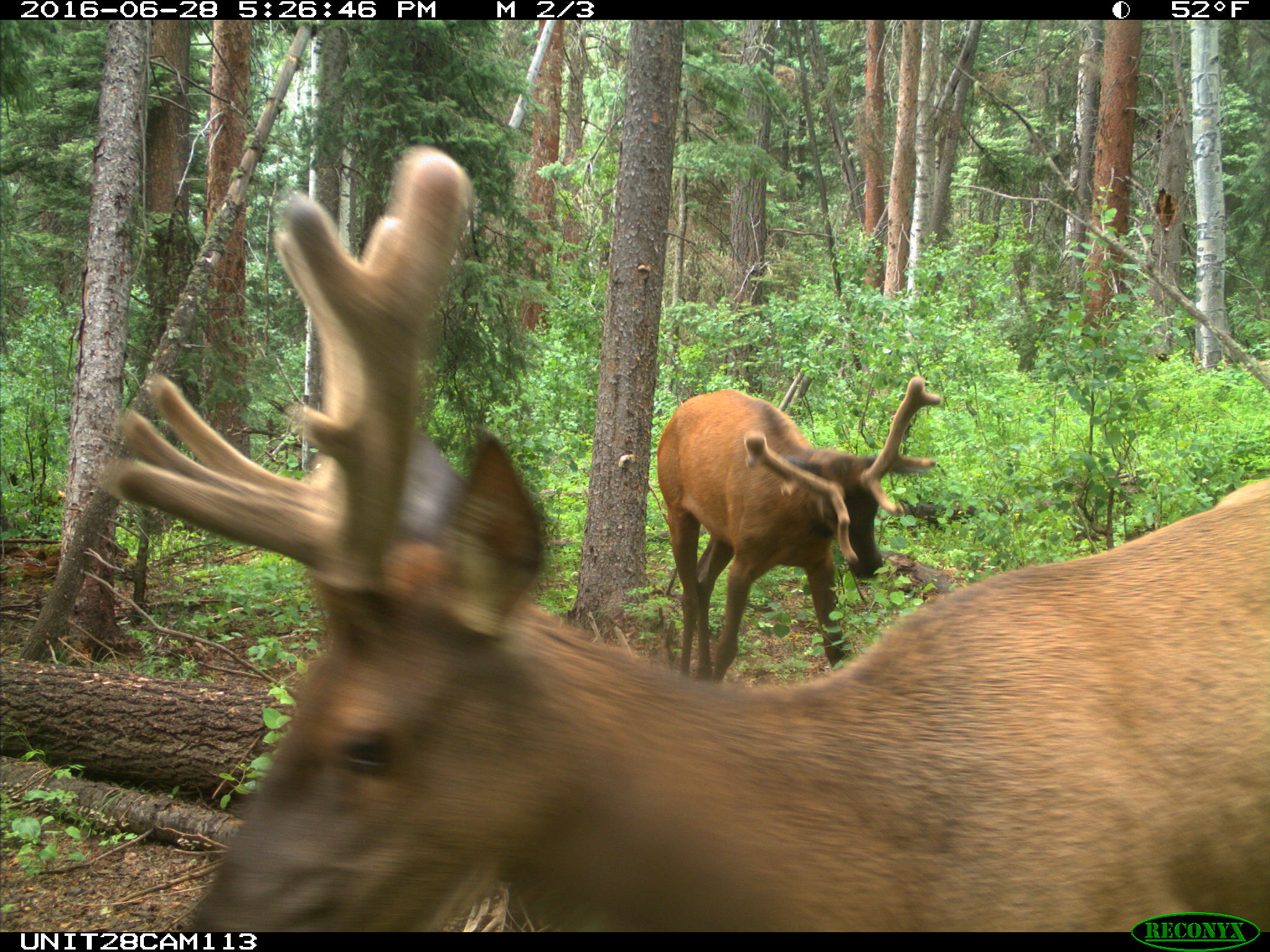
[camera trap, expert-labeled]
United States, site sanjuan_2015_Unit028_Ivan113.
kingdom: Animalia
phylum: Chordata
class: Mammalia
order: Artiodactyla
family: Cervidae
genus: Cervus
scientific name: Cervus elaphus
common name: red deer